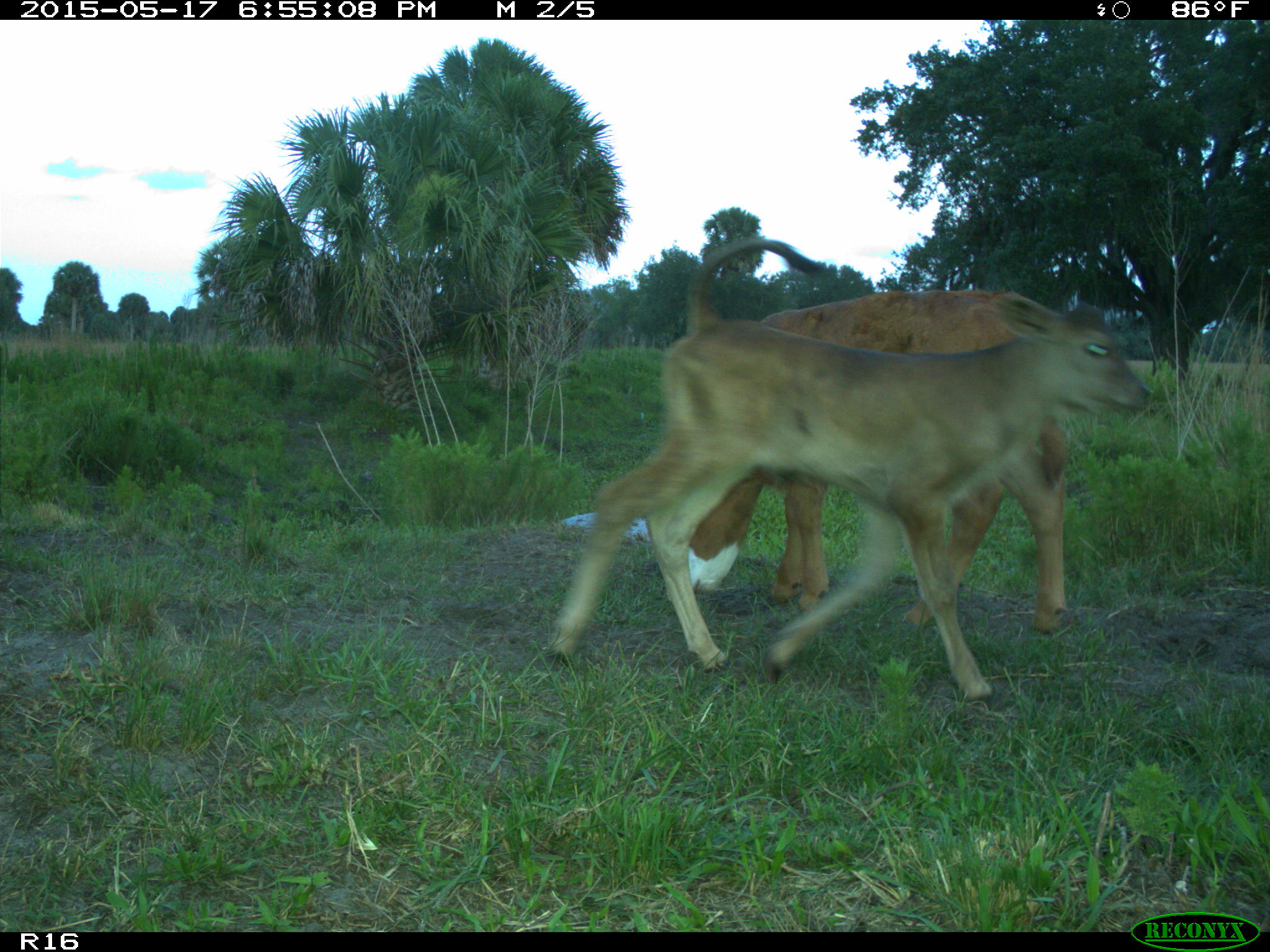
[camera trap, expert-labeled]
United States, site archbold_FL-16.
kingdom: Animalia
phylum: Chordata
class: Mammalia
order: Artiodactyla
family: Bovidae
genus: Bos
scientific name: Bos taurus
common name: domestic cow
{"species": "Bos taurus (domestic cow)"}